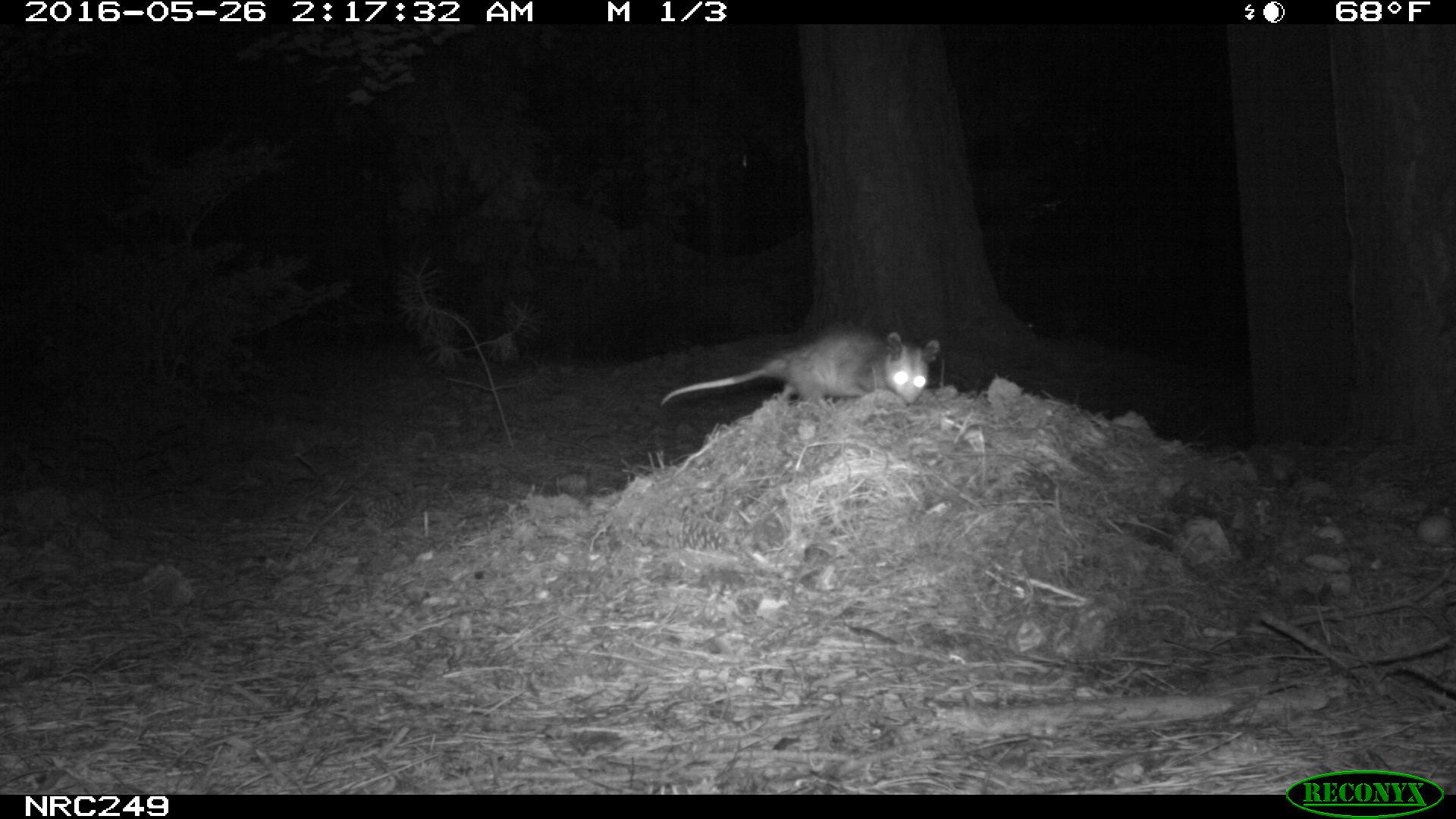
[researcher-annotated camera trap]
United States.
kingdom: Animalia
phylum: Chordata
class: Mammalia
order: Didelphimorphia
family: Didelphidae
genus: Didelphis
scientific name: Didelphis virginiana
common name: virginia opossum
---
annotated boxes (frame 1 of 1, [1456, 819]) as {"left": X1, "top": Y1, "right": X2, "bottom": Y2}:
Virginia Opossum: {"left": 654, "top": 318, "right": 947, "bottom": 429}